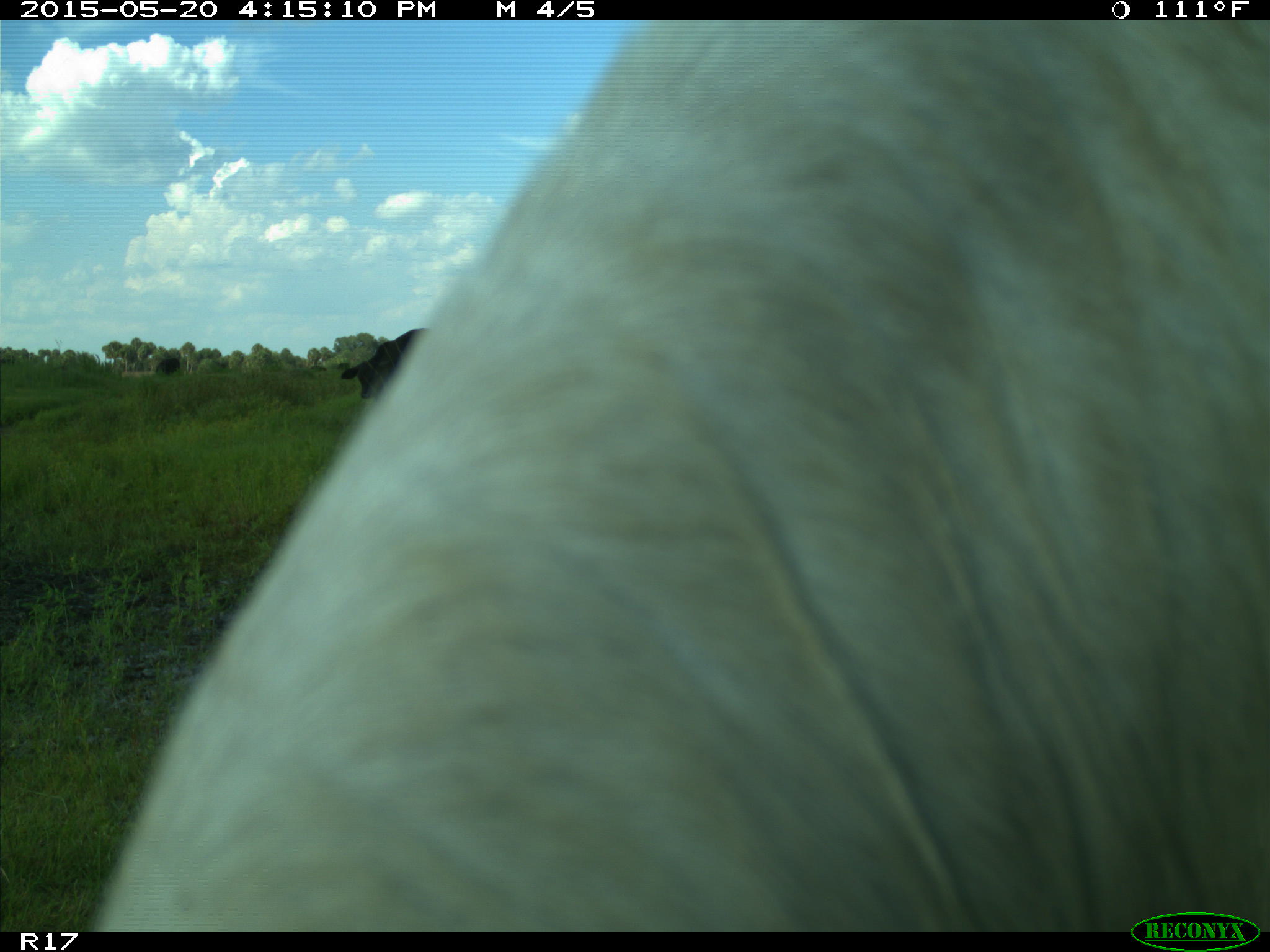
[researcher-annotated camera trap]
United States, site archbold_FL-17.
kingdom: Animalia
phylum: Chordata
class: Mammalia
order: Artiodactyla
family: Bovidae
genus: Bos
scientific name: Bos taurus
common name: domestic cow